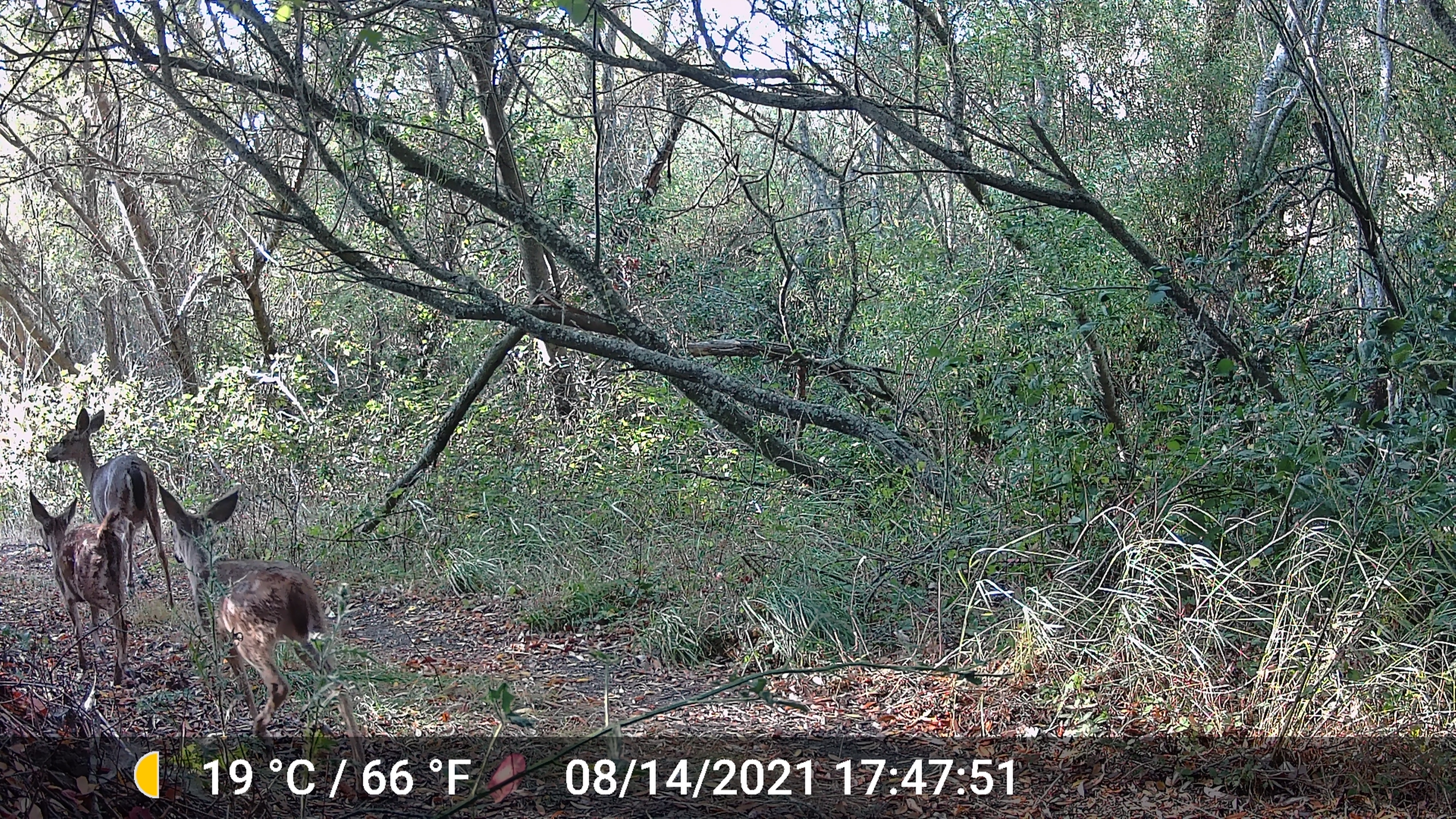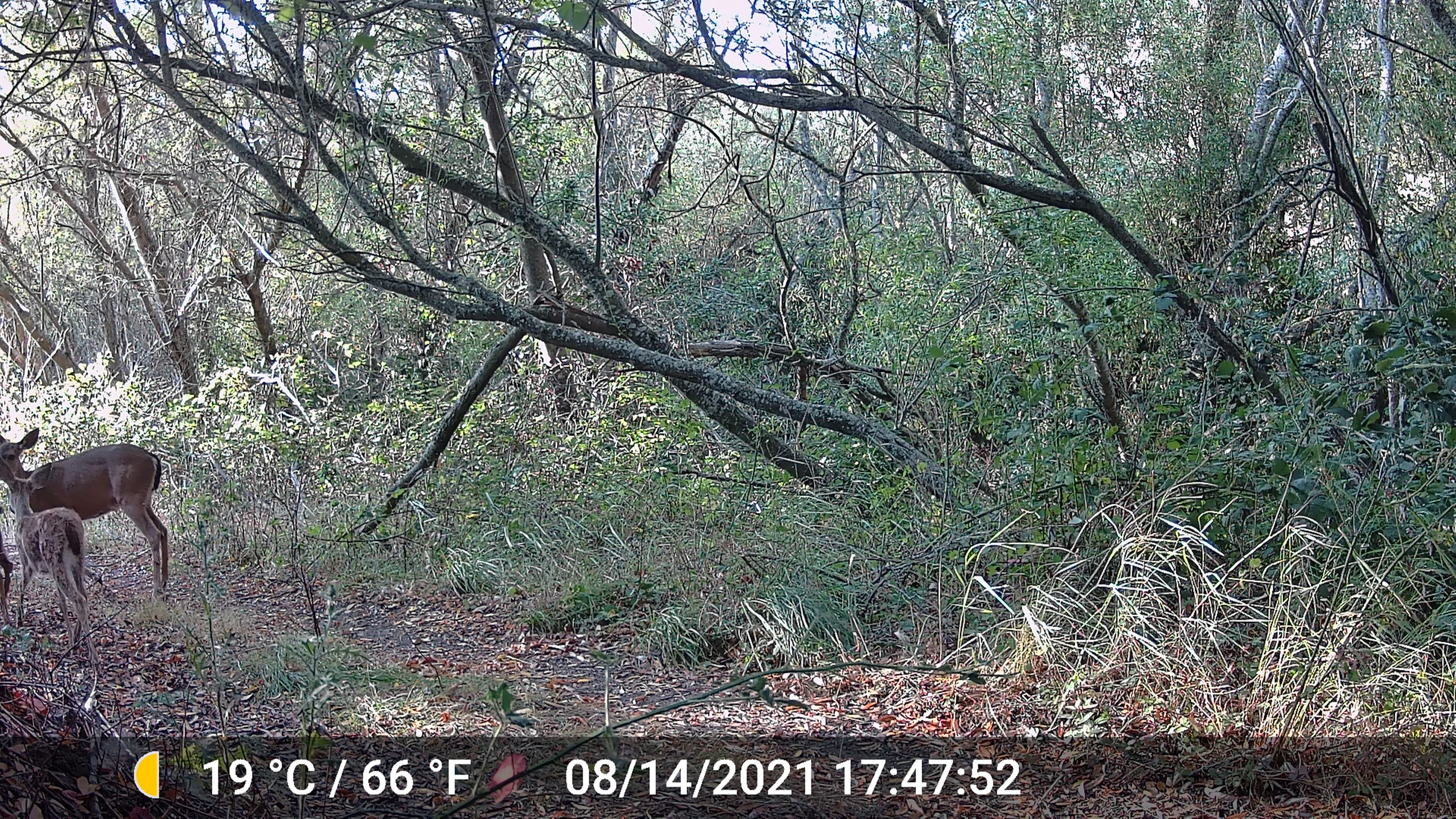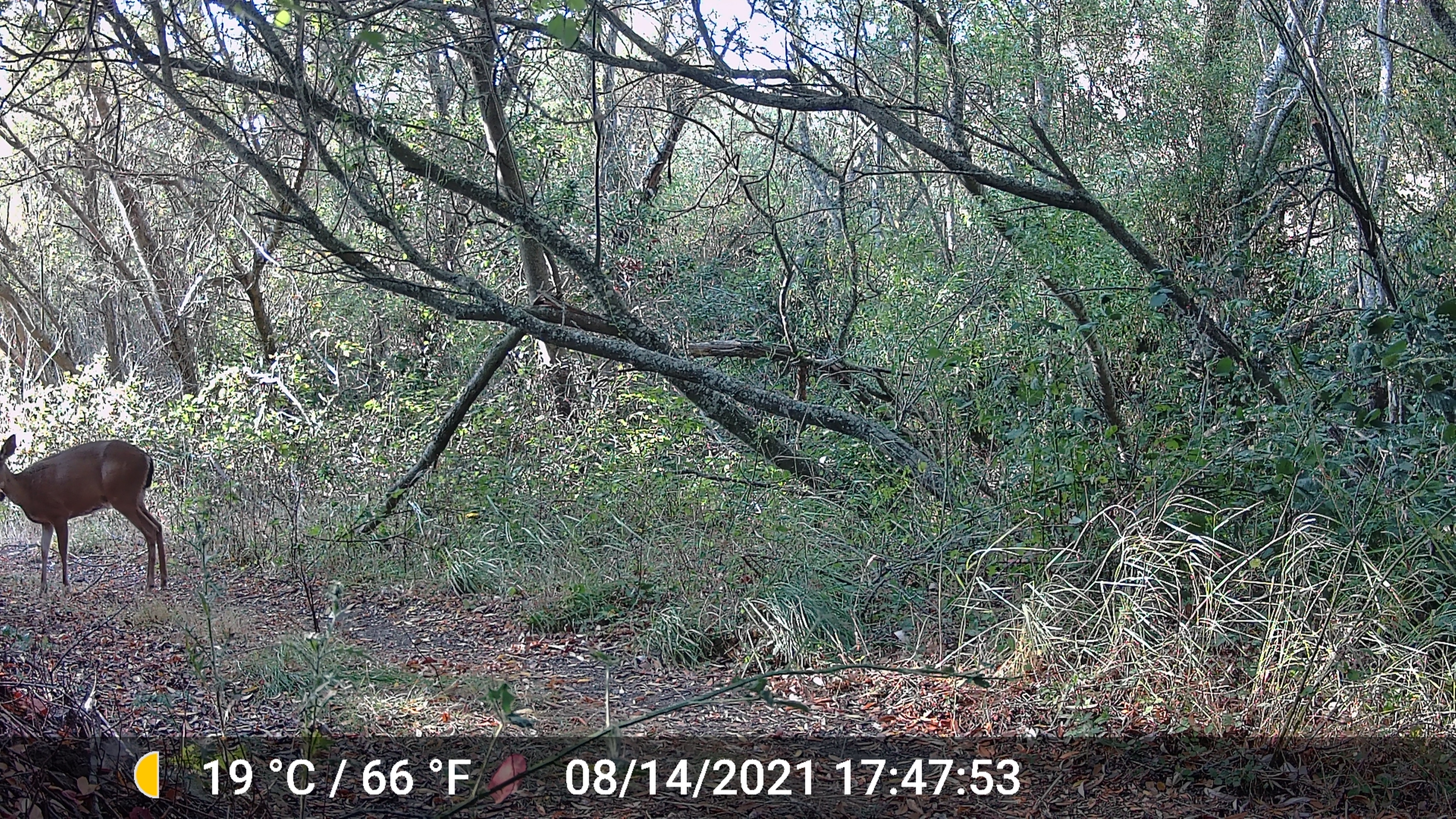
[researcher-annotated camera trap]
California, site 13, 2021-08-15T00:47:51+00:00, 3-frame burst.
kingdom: Animalia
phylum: Chordata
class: Mammalia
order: Artiodactyla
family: Cervidae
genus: Odocoileus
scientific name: Odocoileus hemionus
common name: mule deer